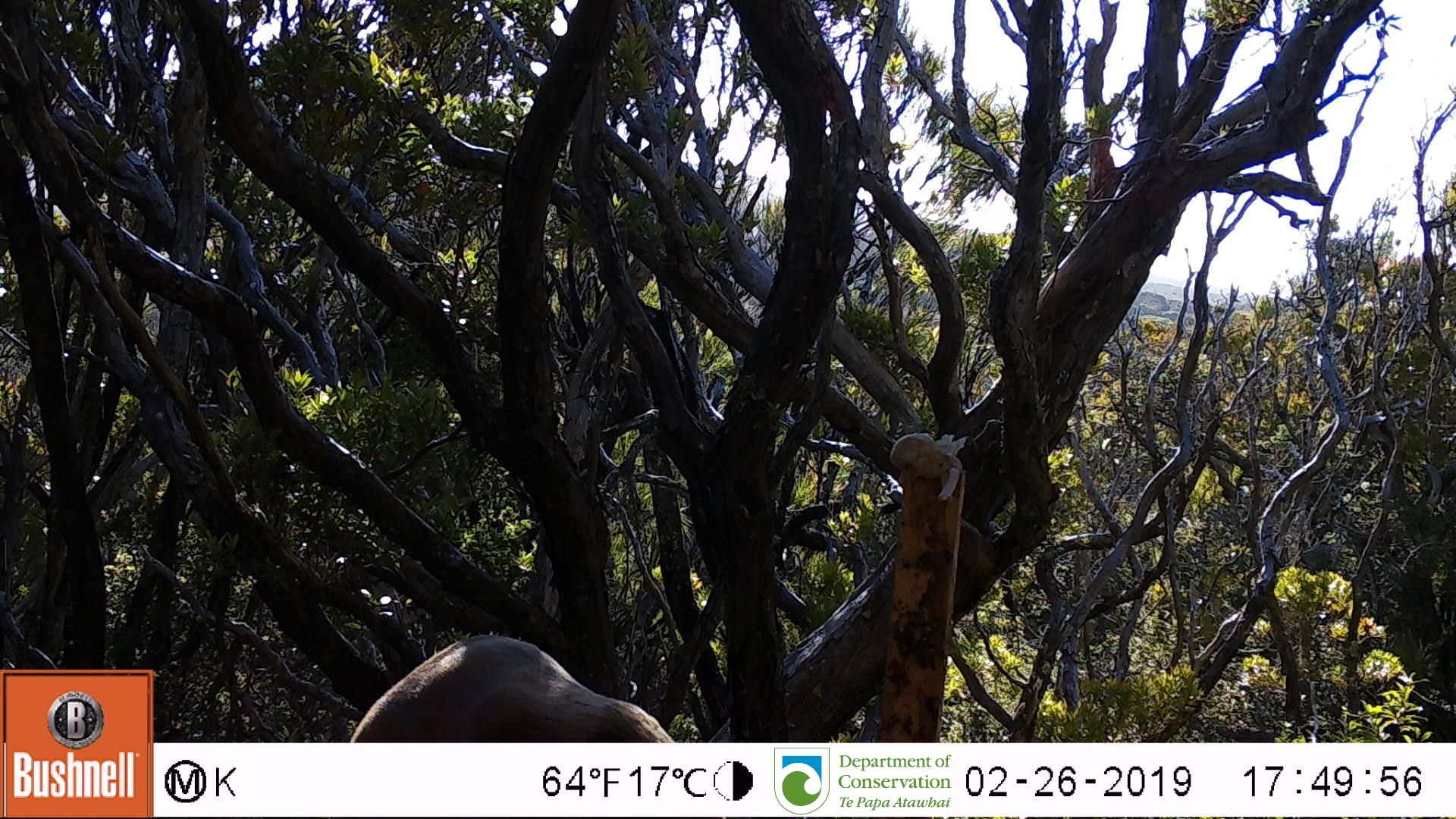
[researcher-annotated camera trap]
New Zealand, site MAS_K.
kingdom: Animalia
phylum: Chordata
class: Mammalia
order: Carnivora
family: Otariidae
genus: Phocarctos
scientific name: Phocarctos hookeri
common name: new zealand sea lion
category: sealion